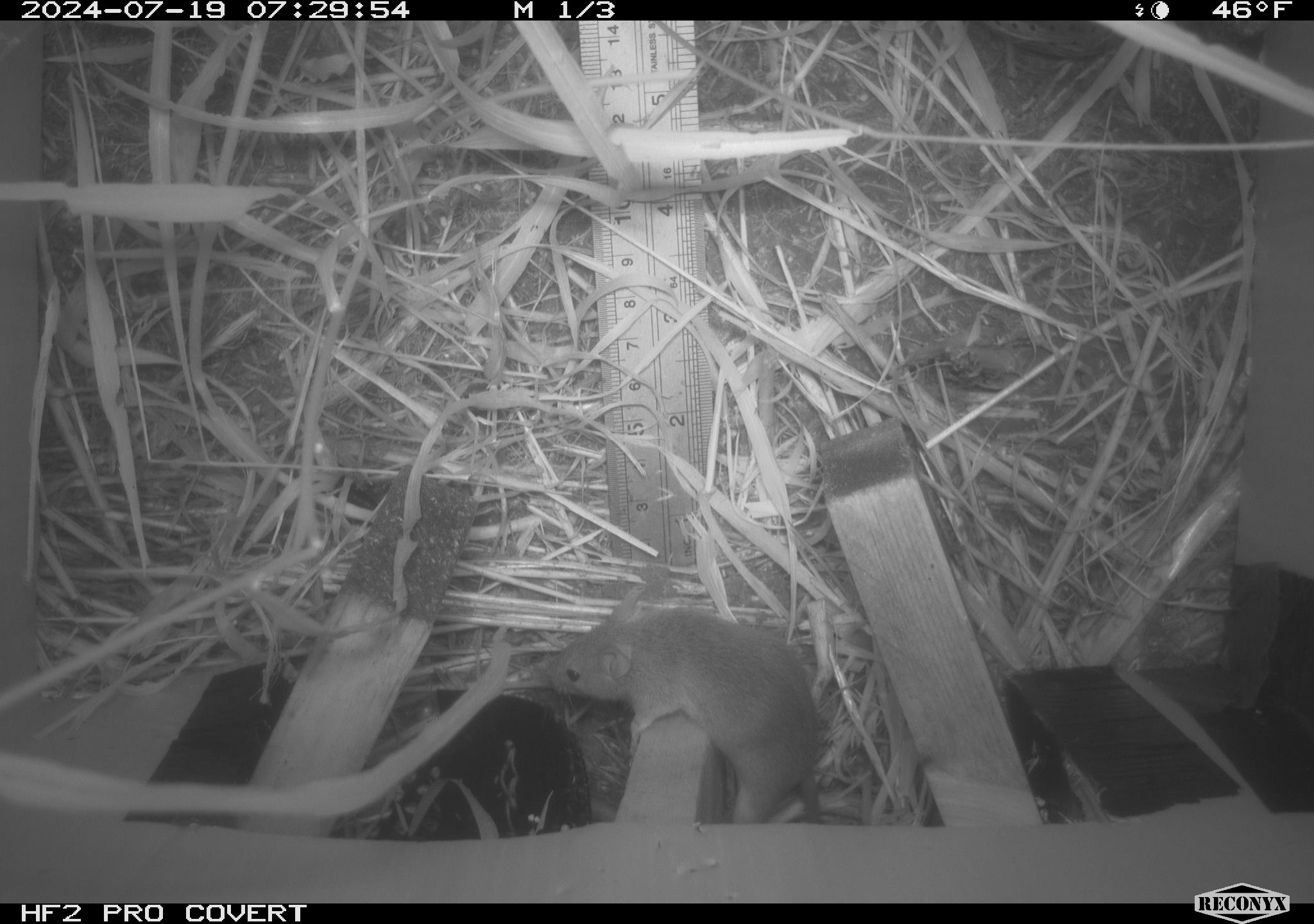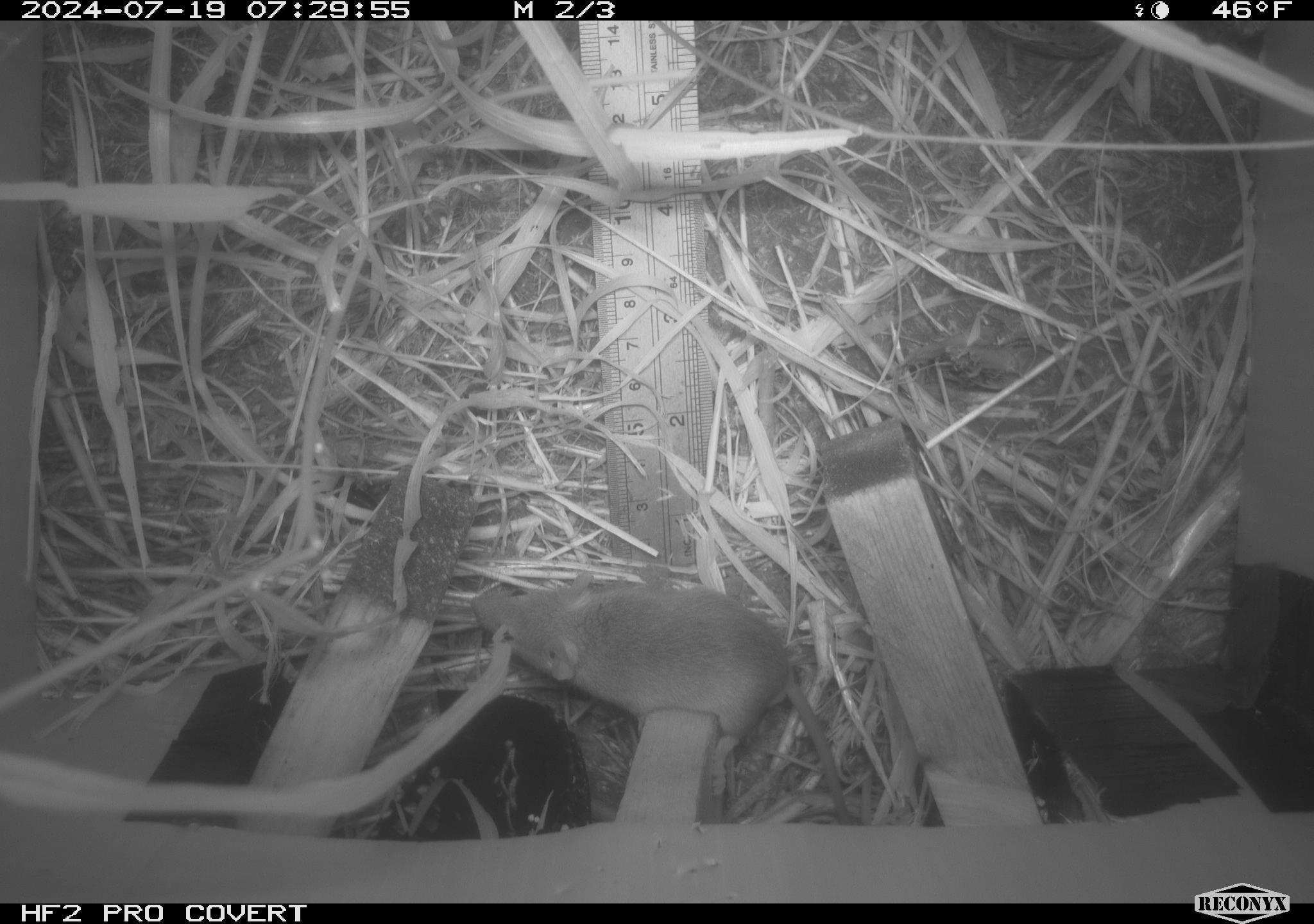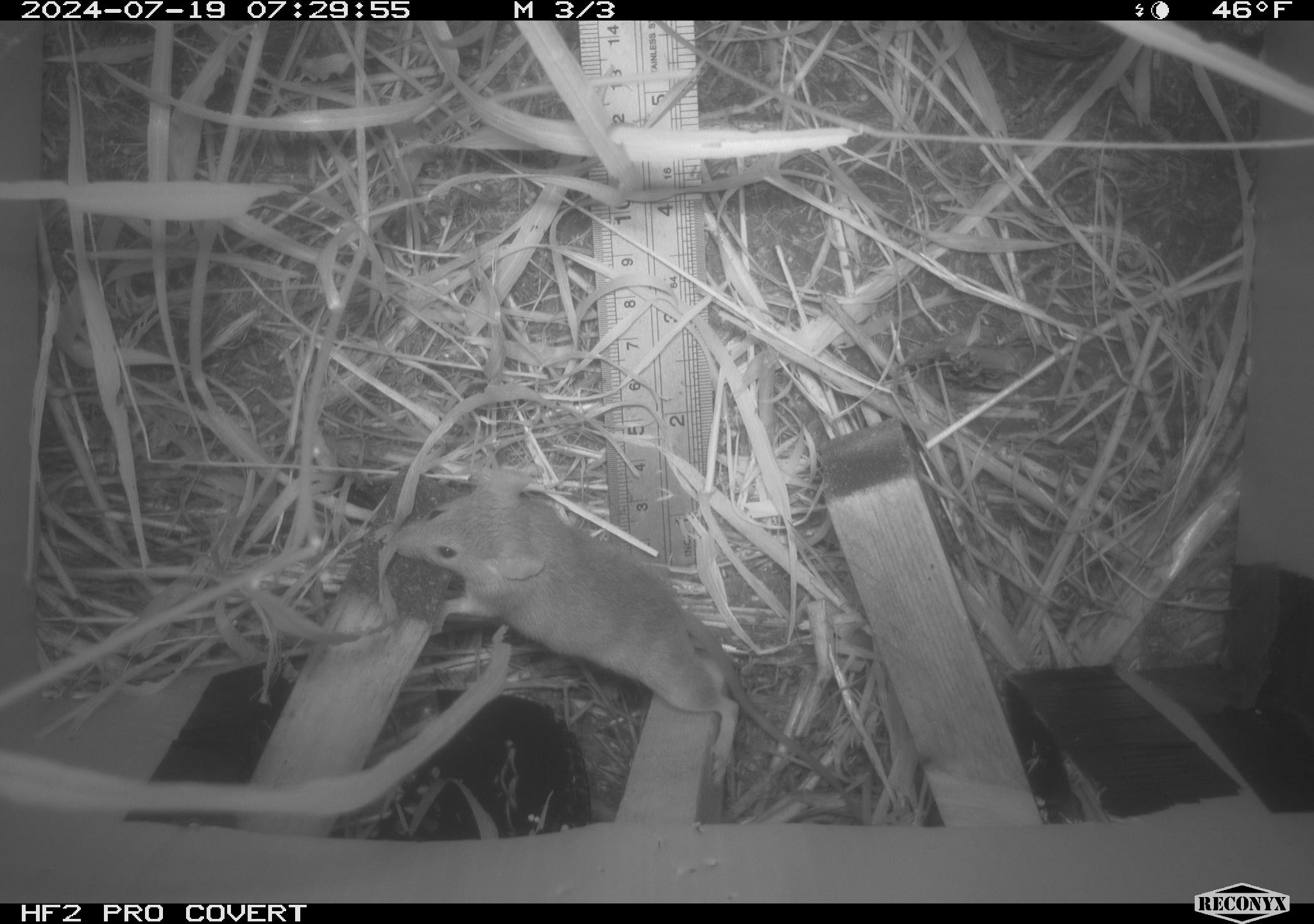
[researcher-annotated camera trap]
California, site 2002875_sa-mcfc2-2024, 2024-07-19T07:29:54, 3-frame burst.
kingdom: Animalia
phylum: Chordata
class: Mammalia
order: Rodentia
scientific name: Rodentia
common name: rodent